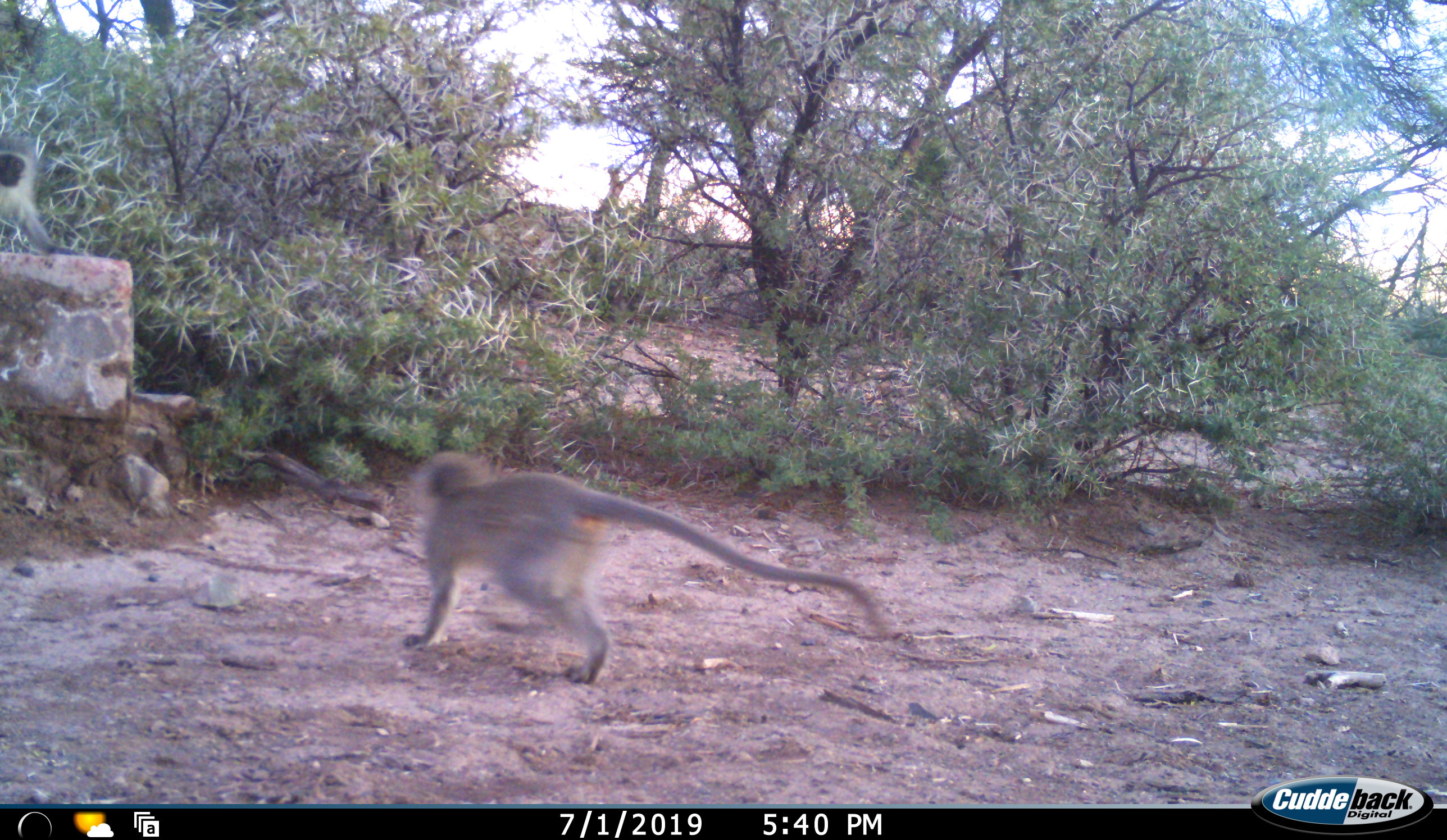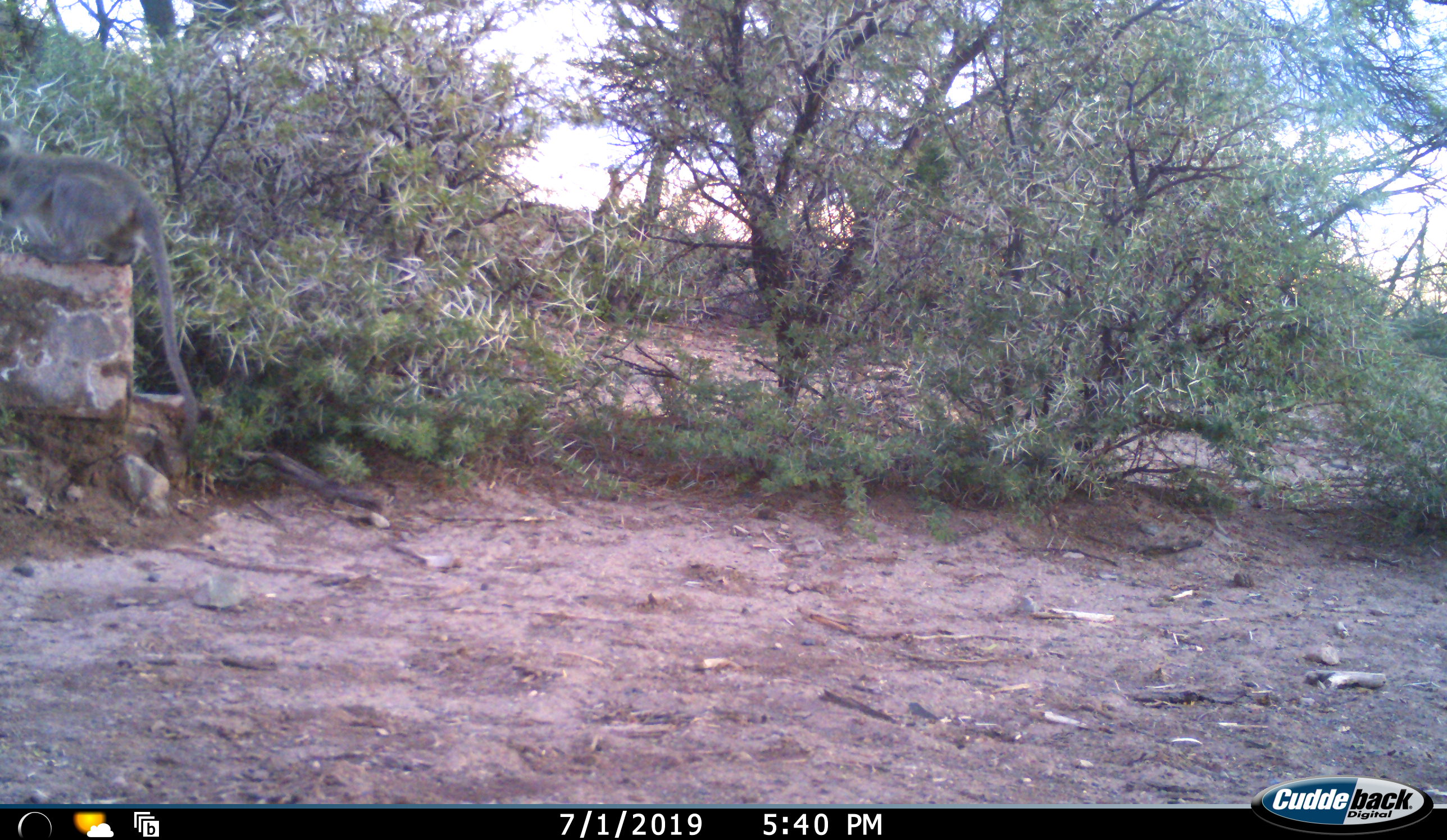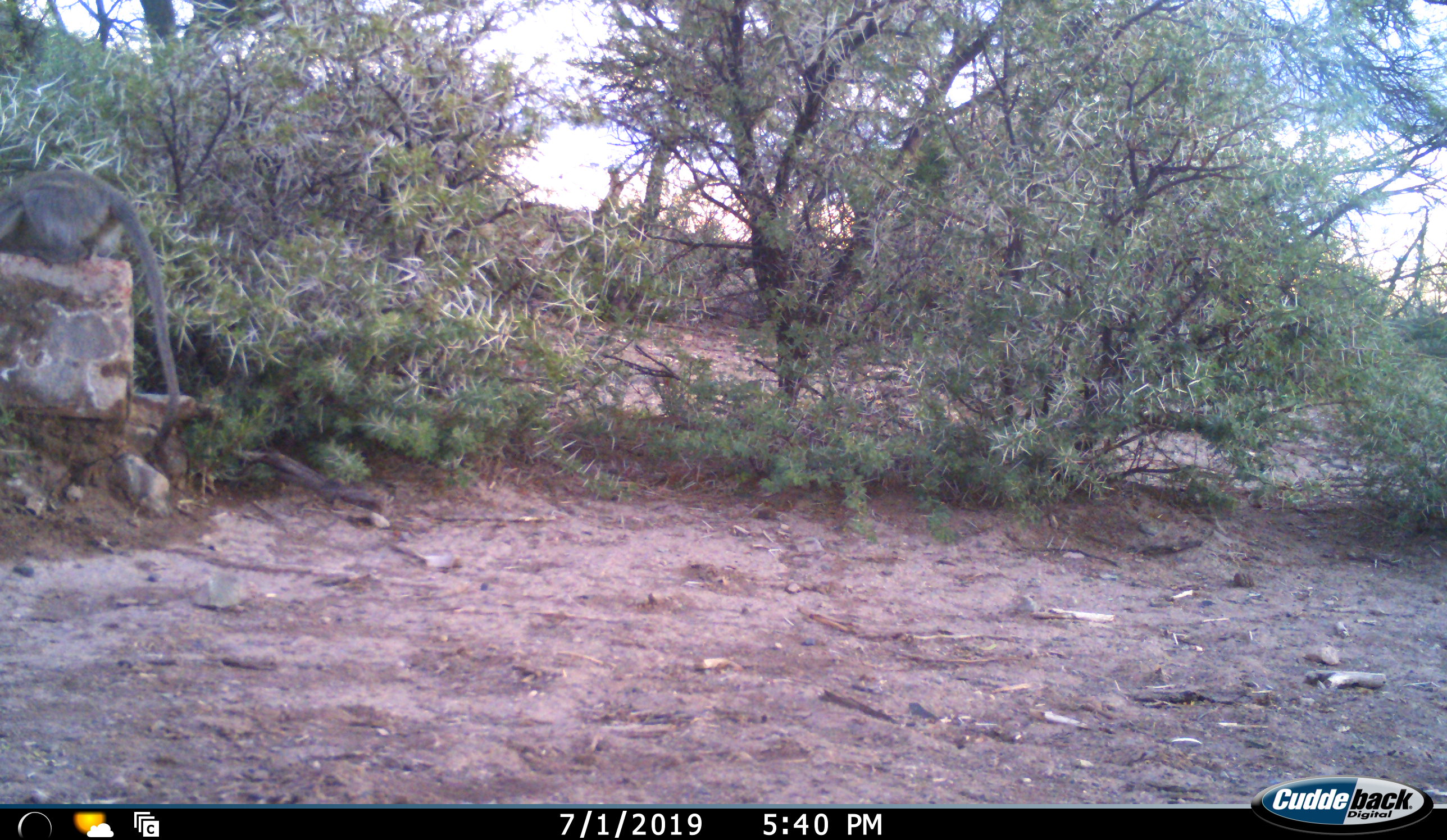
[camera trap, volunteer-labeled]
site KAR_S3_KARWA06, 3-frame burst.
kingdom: Animalia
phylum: Chordata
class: Mammalia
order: Primates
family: Cercopithecidae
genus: Chlorocebus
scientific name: Chlorocebus pygerythrus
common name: vervet monkey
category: monkeyvervet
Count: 2.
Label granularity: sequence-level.